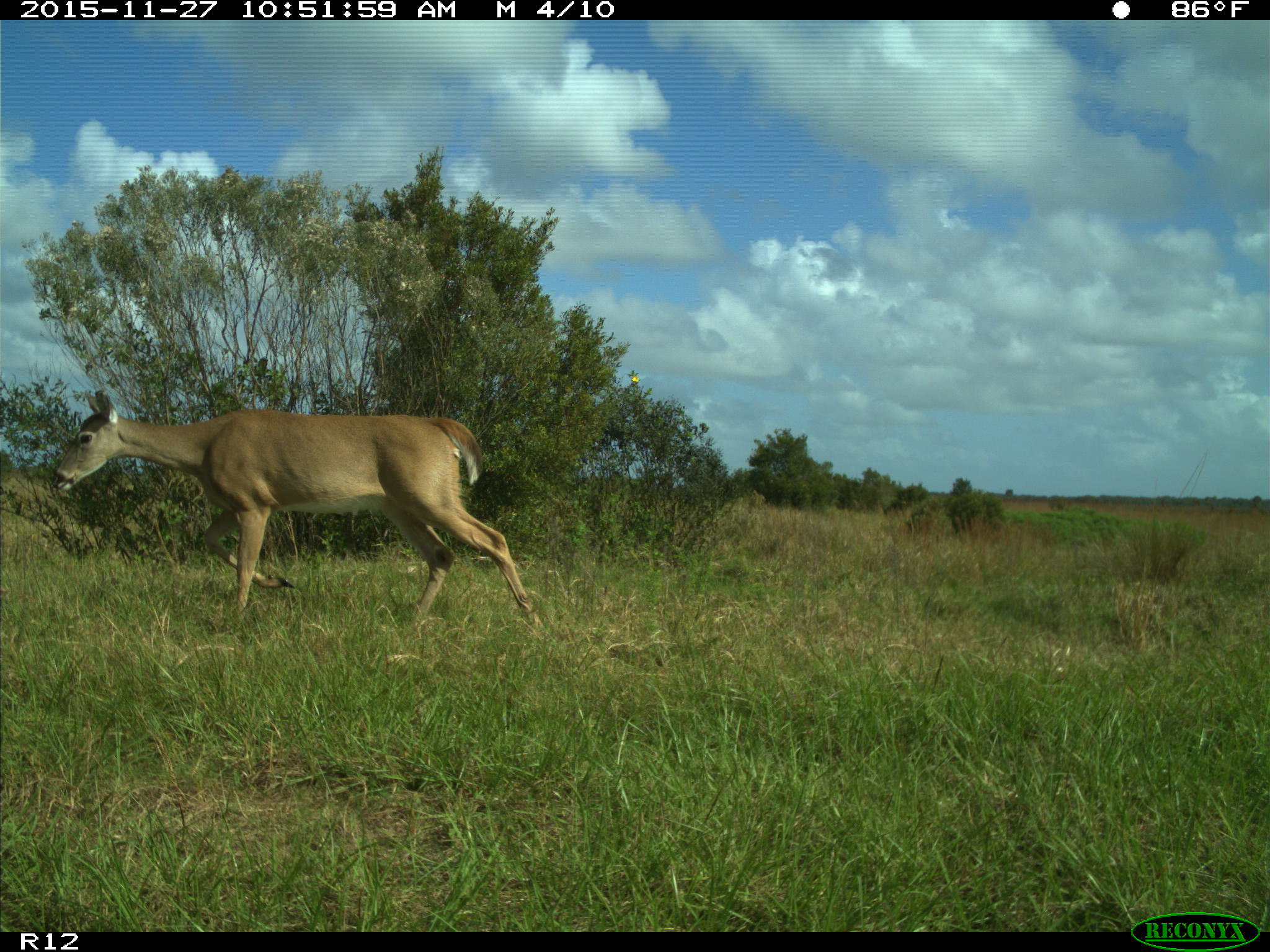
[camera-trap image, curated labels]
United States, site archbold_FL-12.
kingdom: Animalia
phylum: Chordata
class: Mammalia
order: Artiodactyla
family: Cervidae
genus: Odocoileus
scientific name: Odocoileus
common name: deer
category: unidentified deer